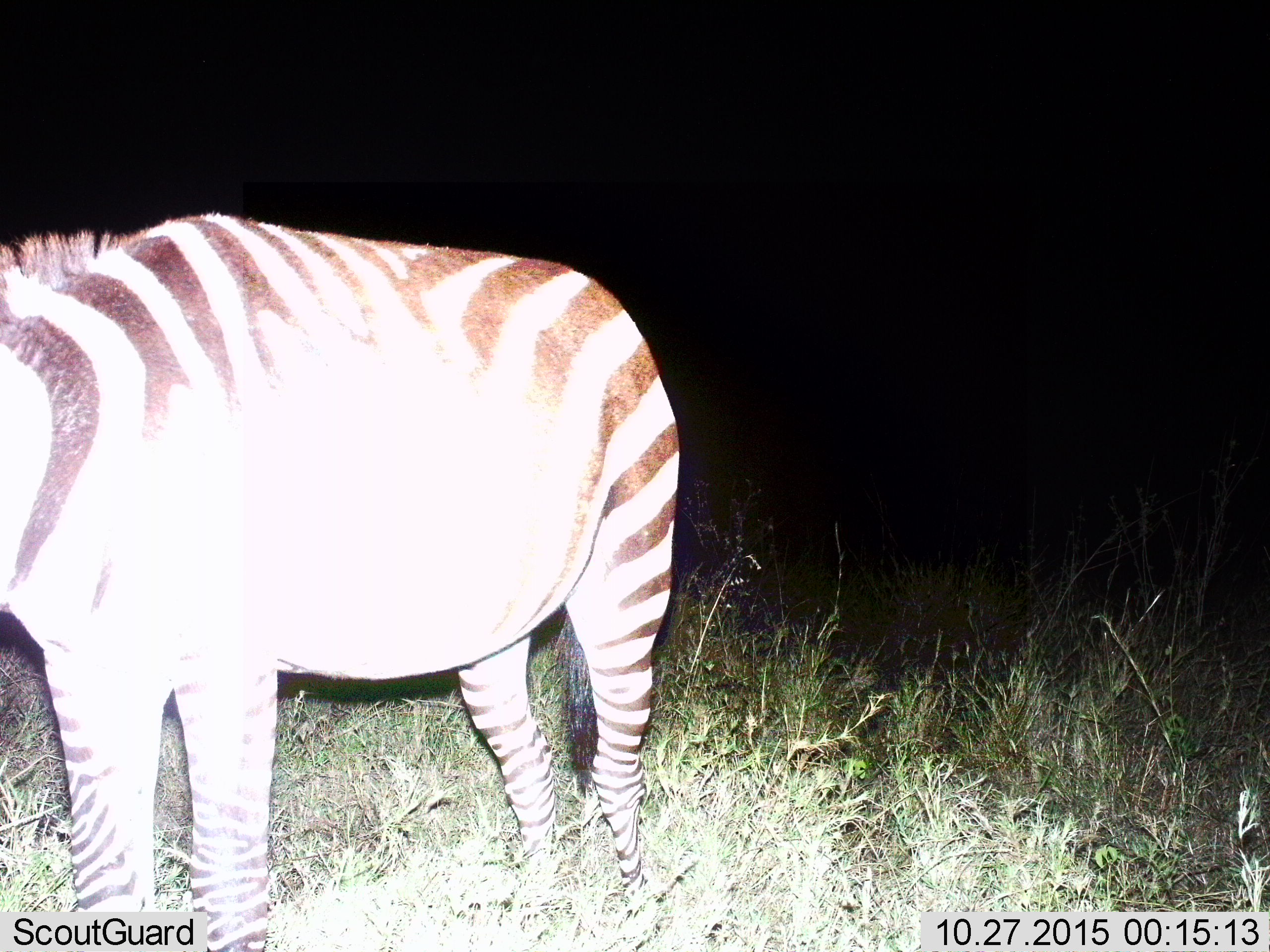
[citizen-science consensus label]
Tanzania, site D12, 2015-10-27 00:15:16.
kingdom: Animalia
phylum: Chordata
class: Mammalia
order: Perissodactyla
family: Equidae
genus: Equus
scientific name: Equus quagga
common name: plains zebra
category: zebra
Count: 1.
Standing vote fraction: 85%.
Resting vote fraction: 5%.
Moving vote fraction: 0%.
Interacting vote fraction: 0%.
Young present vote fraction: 0%.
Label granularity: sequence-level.